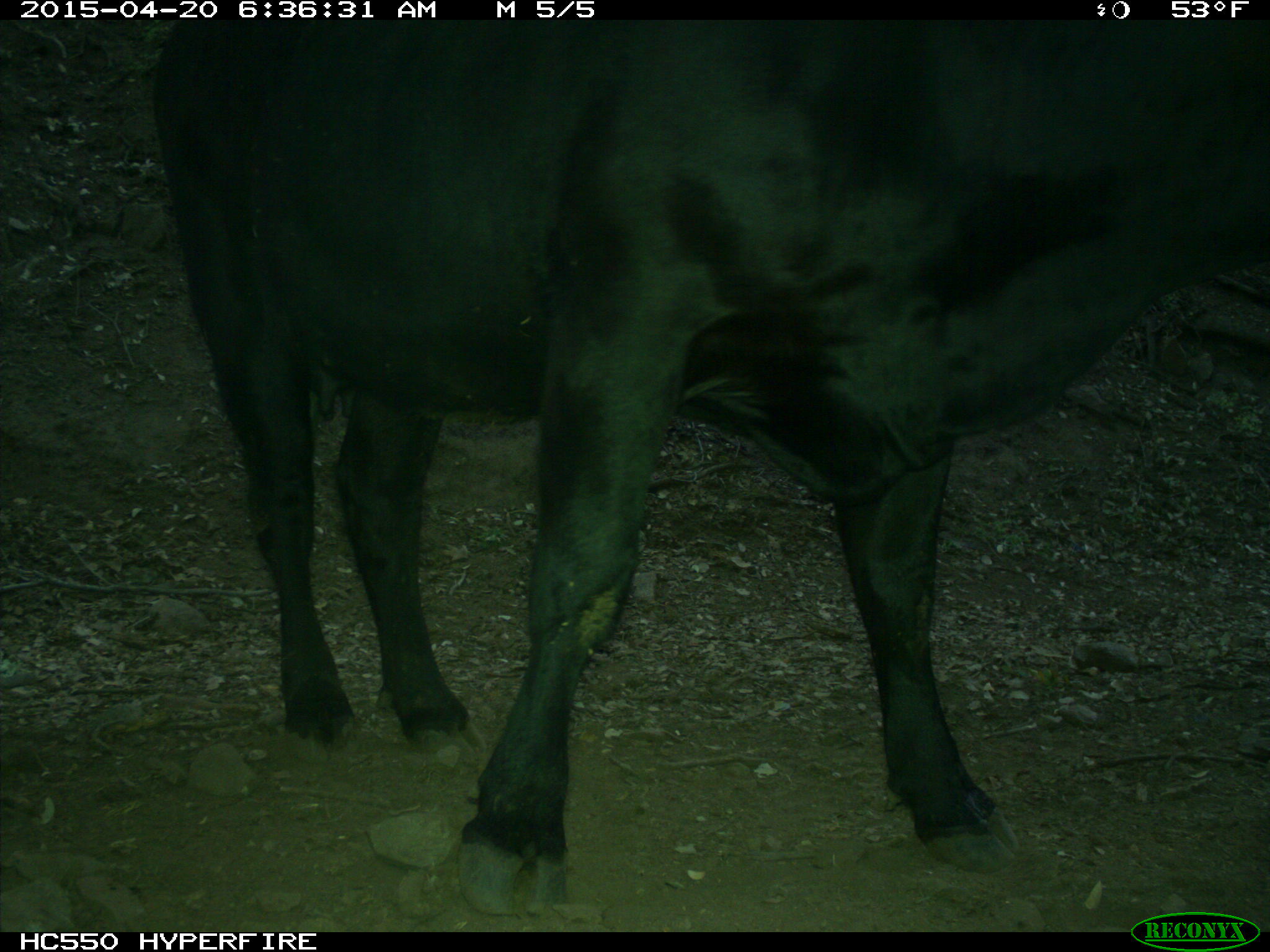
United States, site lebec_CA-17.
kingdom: Animalia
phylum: Chordata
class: Mammalia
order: Artiodactyla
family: Bovidae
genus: Bos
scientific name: Bos taurus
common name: domestic cow